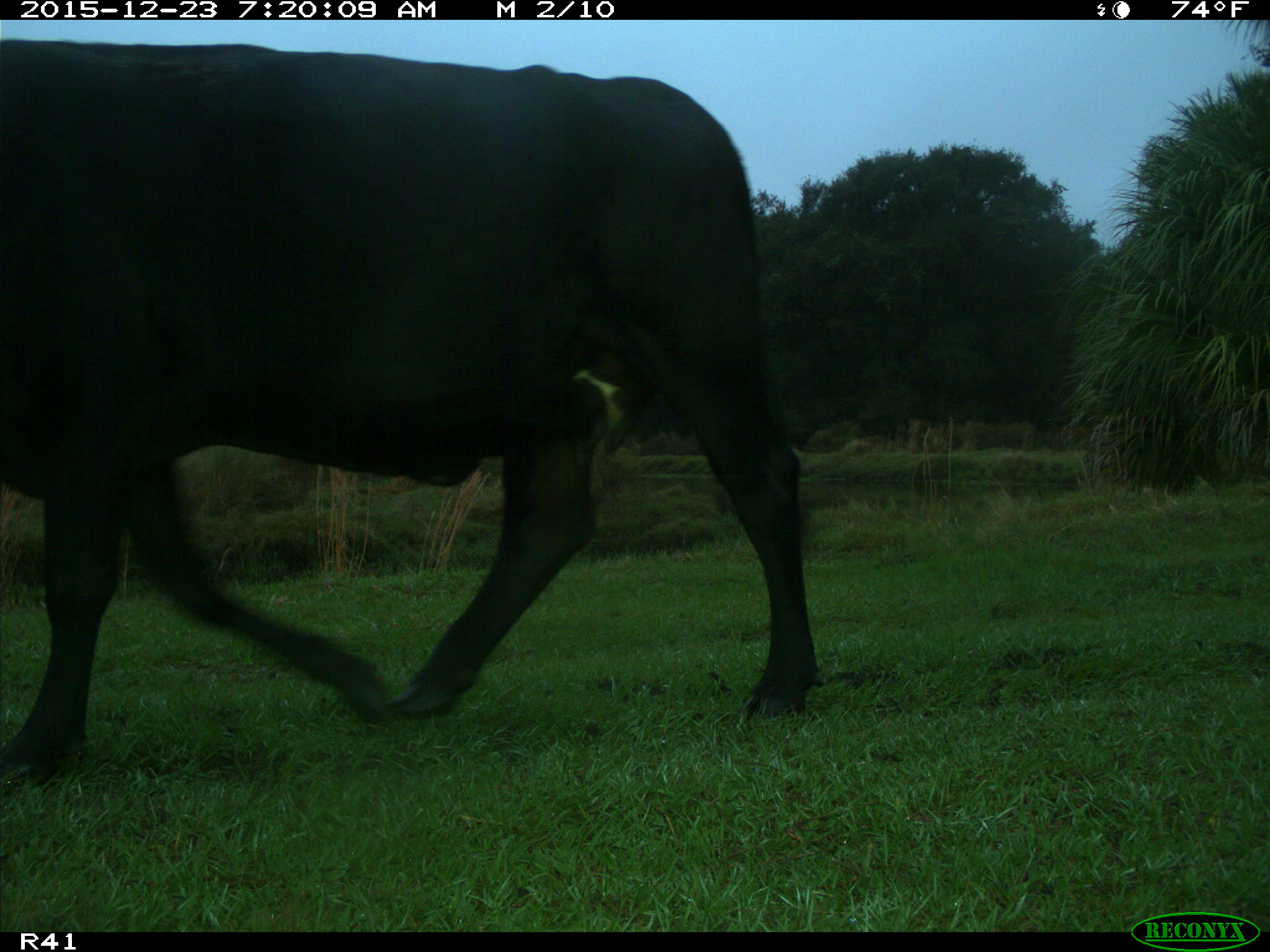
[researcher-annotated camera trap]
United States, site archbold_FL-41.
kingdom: Animalia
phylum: Chordata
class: Mammalia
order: Artiodactyla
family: Bovidae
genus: Bos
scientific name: Bos taurus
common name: domestic cow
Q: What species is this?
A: Bos taurus (domestic cow).